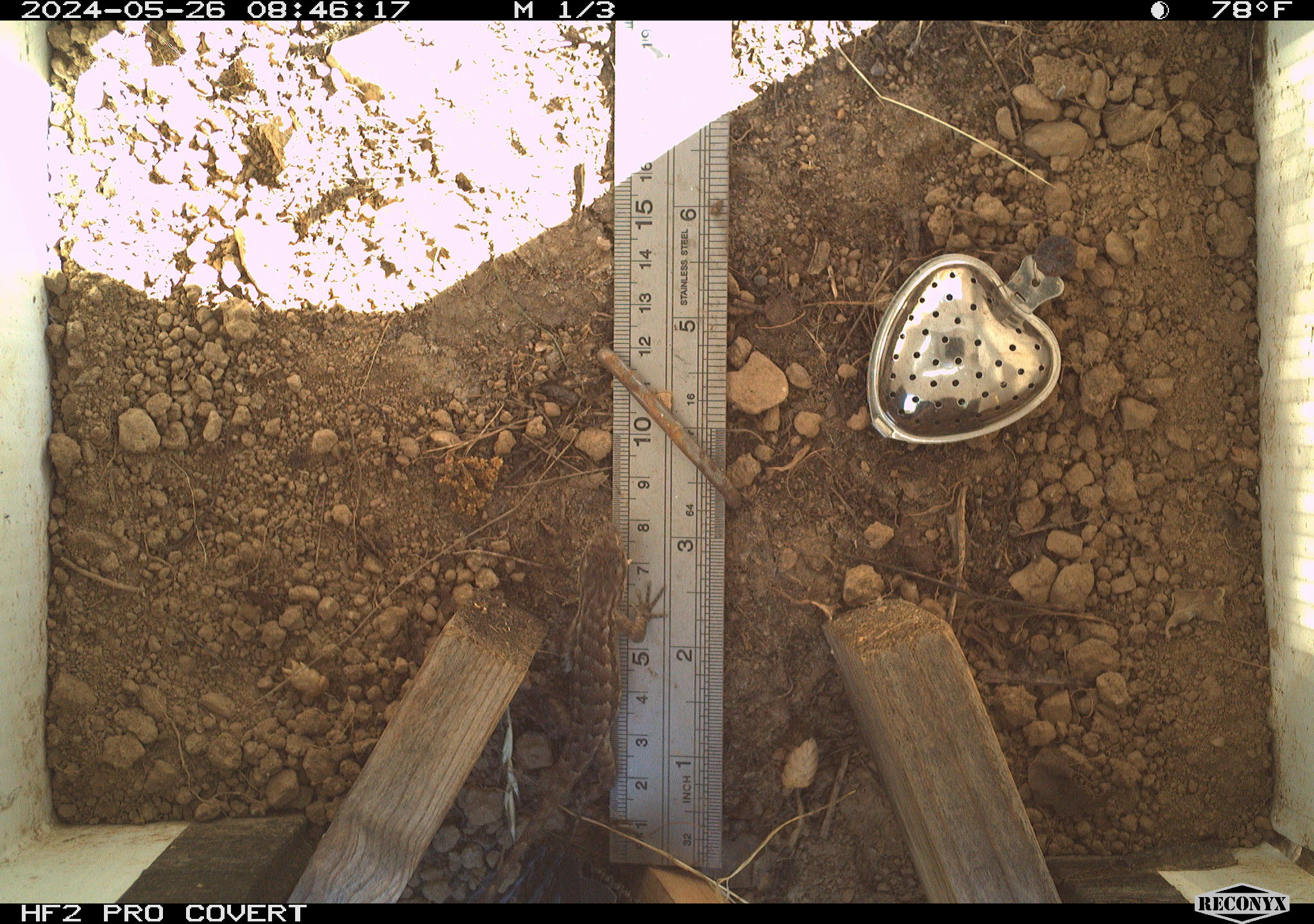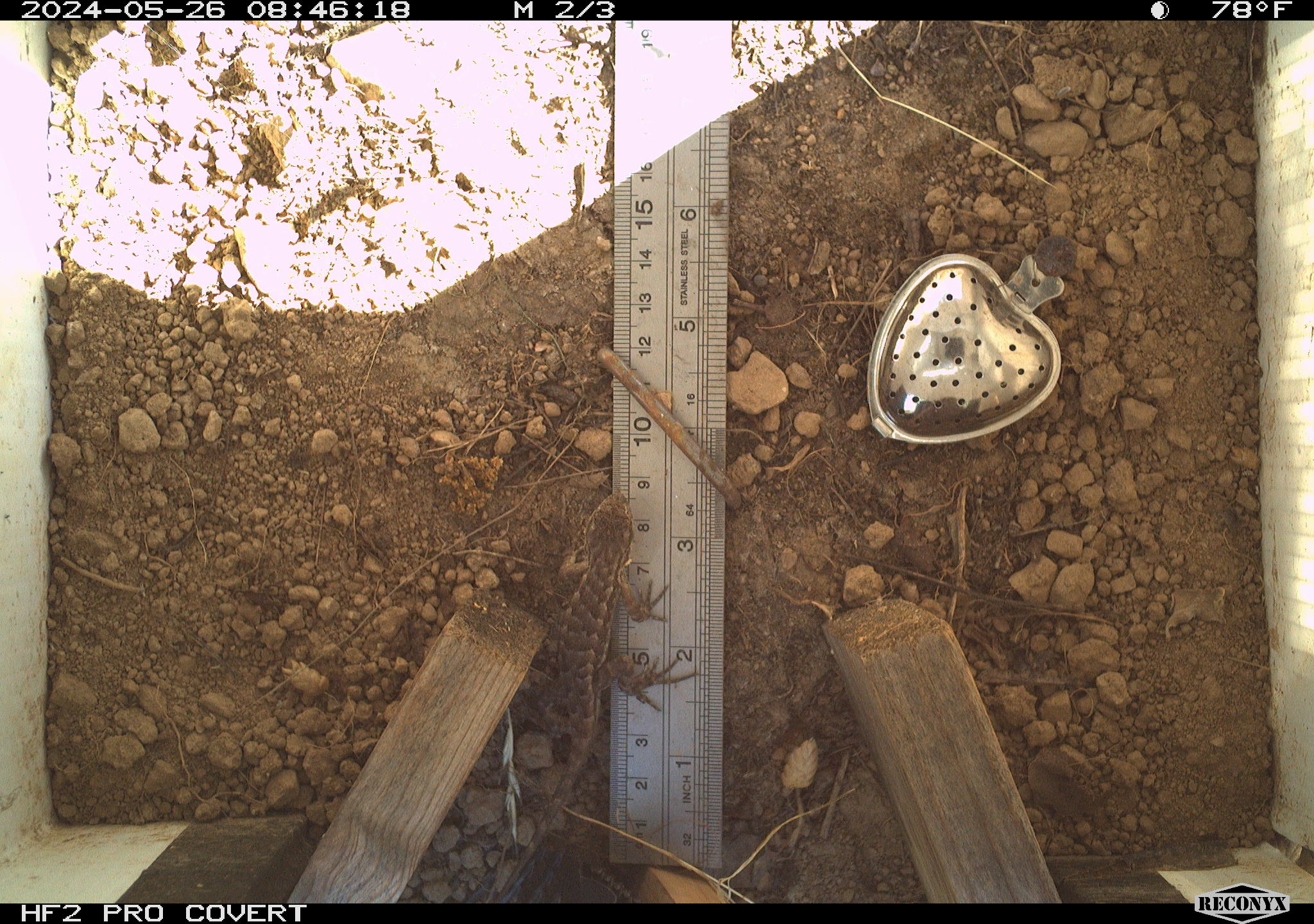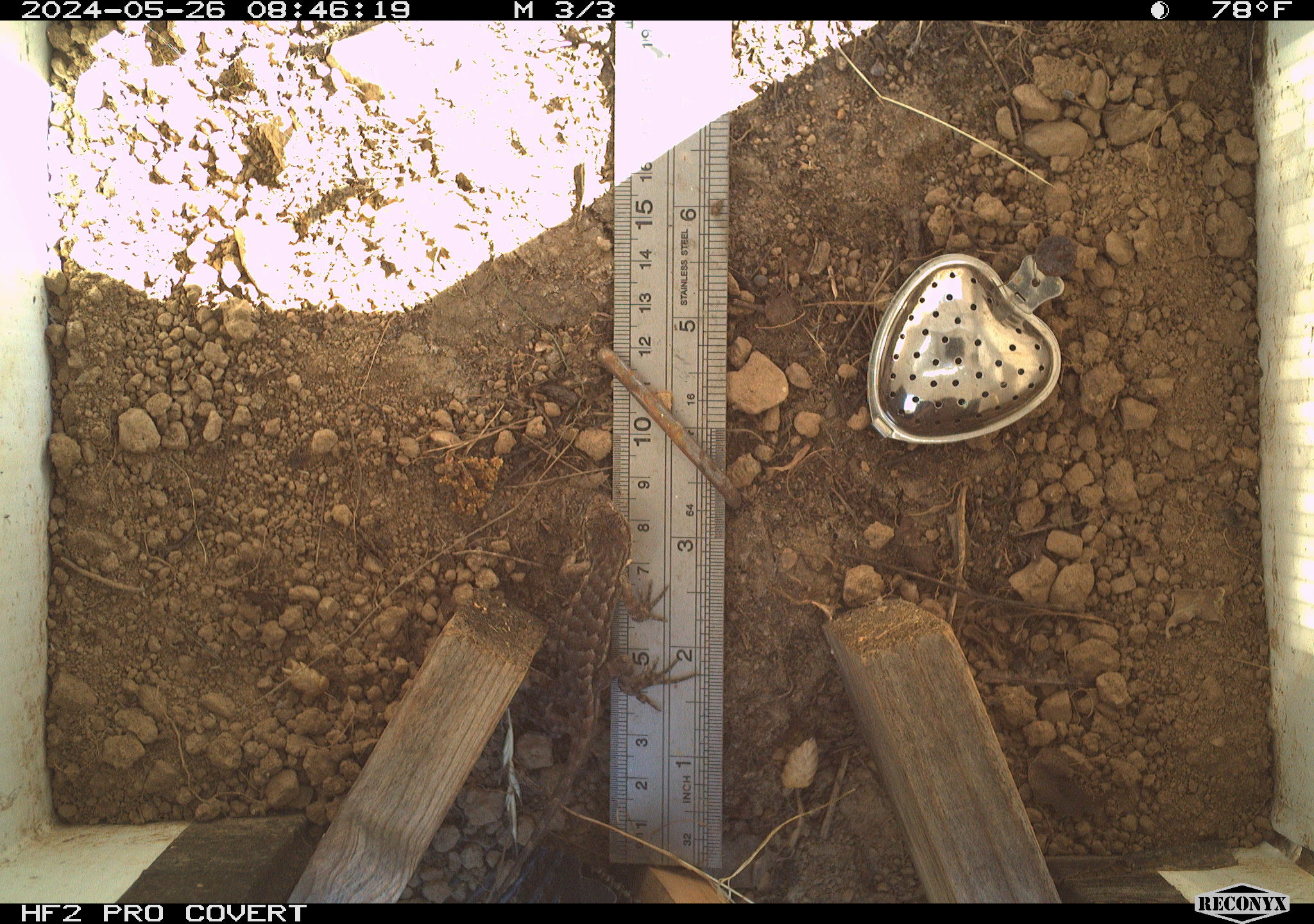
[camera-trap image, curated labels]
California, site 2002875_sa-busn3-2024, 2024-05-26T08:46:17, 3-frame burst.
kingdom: Animalia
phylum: Chordata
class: Reptilia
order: Squamata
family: Phrynosomatidae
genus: Sceloporus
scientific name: Sceloporus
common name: spiny lizards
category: sceloporus species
Sceloporus species (spiny lizards) (Sceloporus).